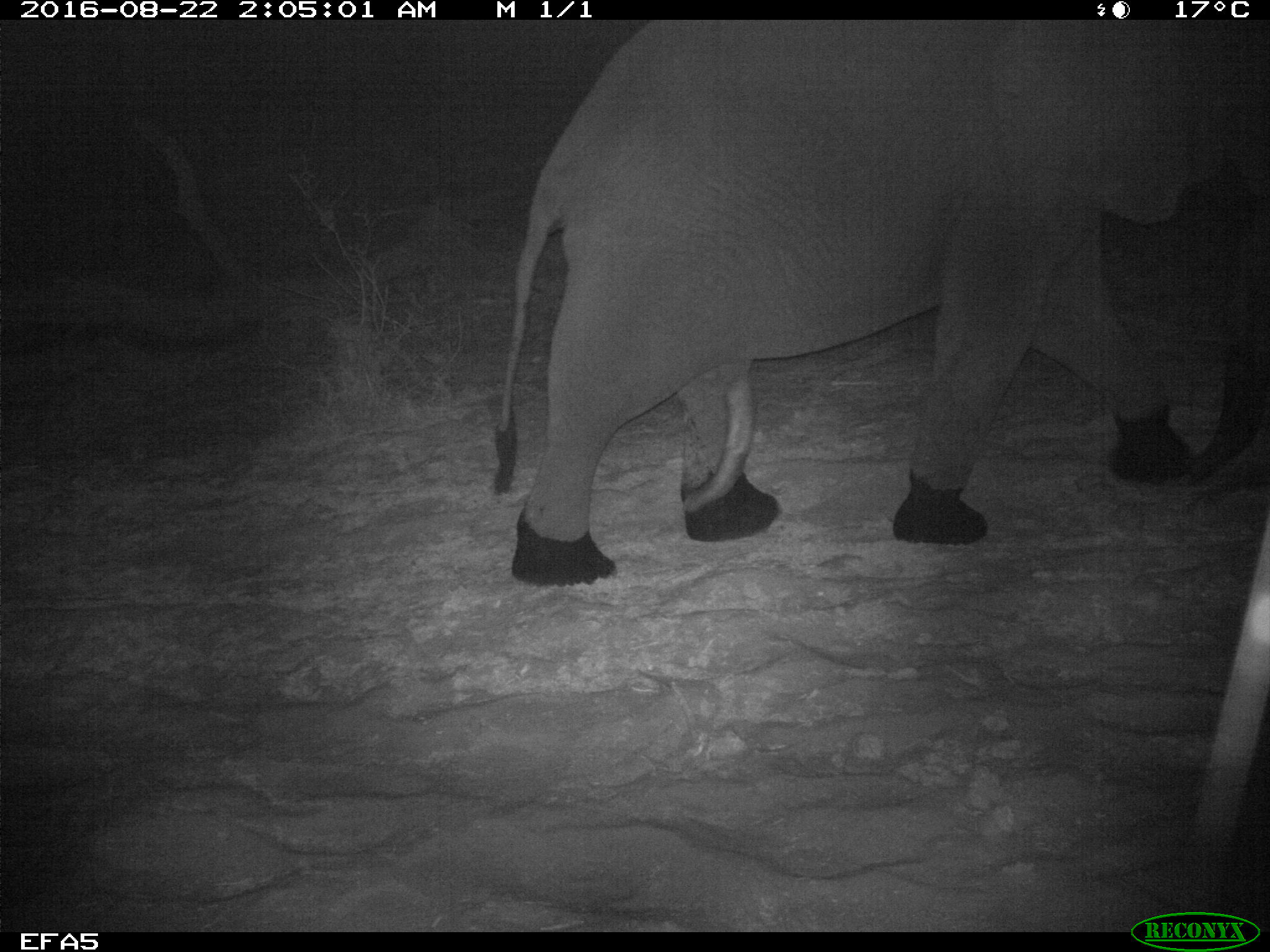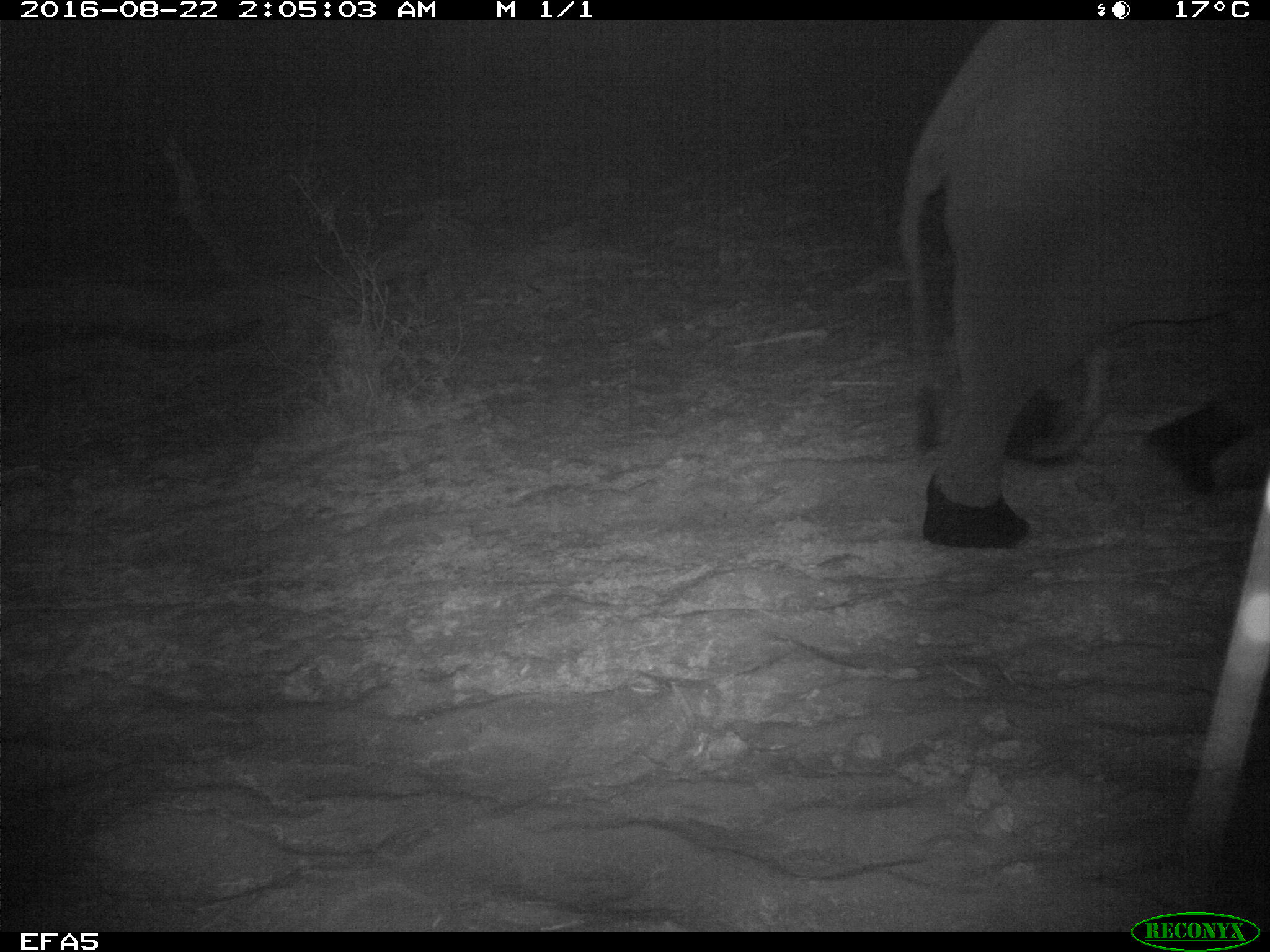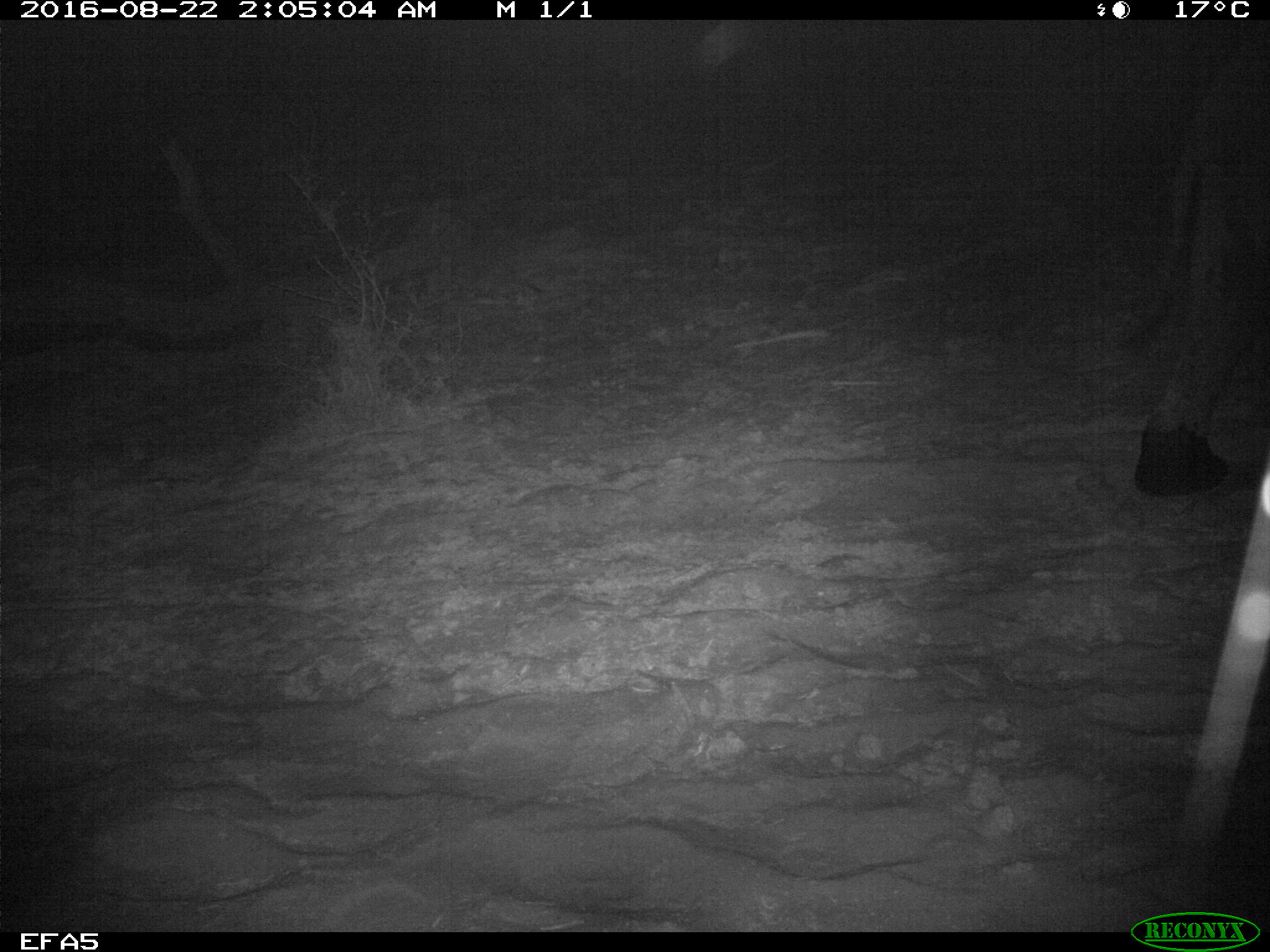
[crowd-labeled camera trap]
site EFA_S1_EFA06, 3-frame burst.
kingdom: Animalia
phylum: Chordata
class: Mammalia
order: Proboscidea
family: Elephantidae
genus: Loxodonta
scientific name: Loxodonta africana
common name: african bush elephant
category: elephant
Elephant (african bush elephant) (Loxodonta africana), count 1. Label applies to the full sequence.